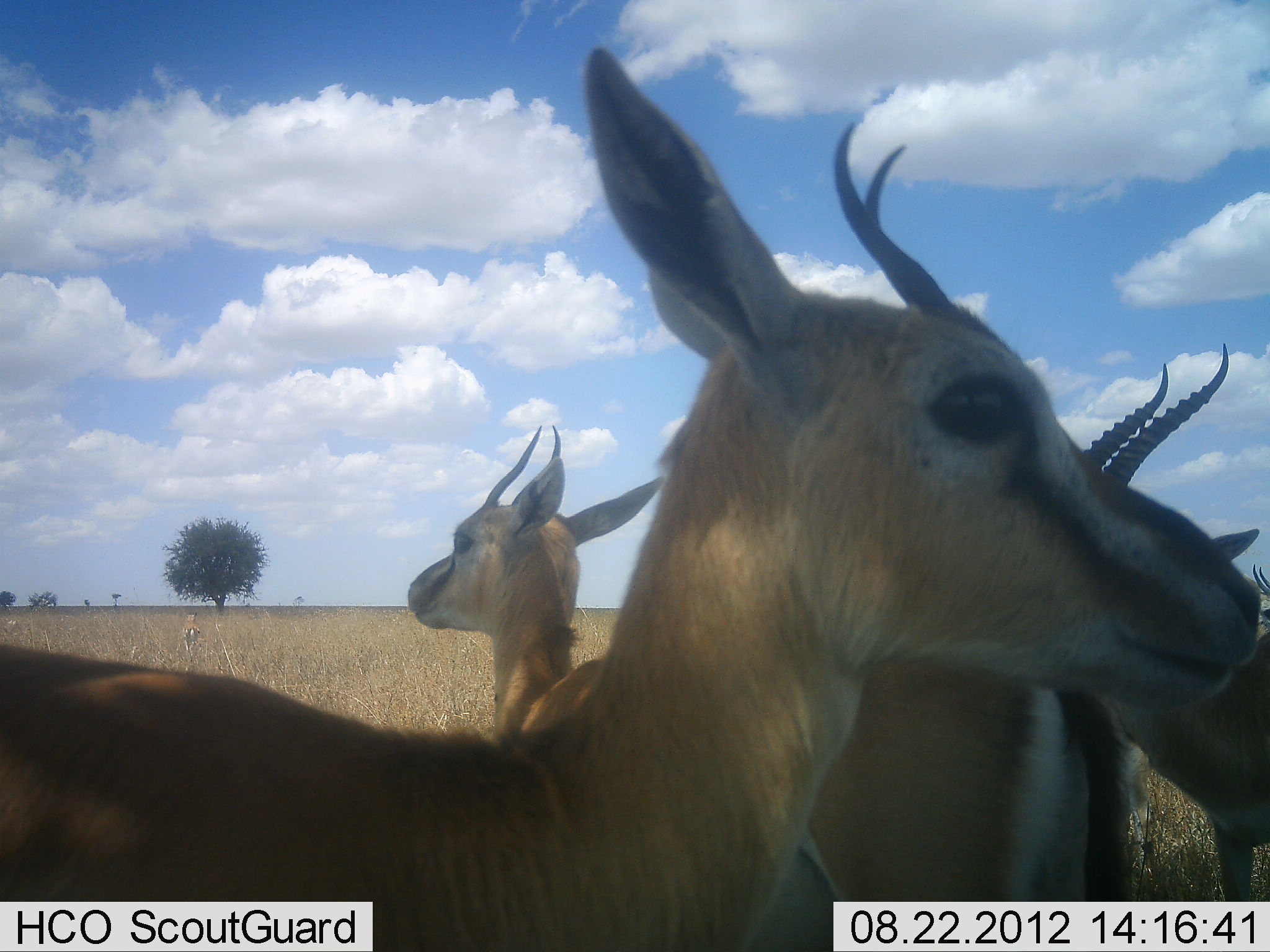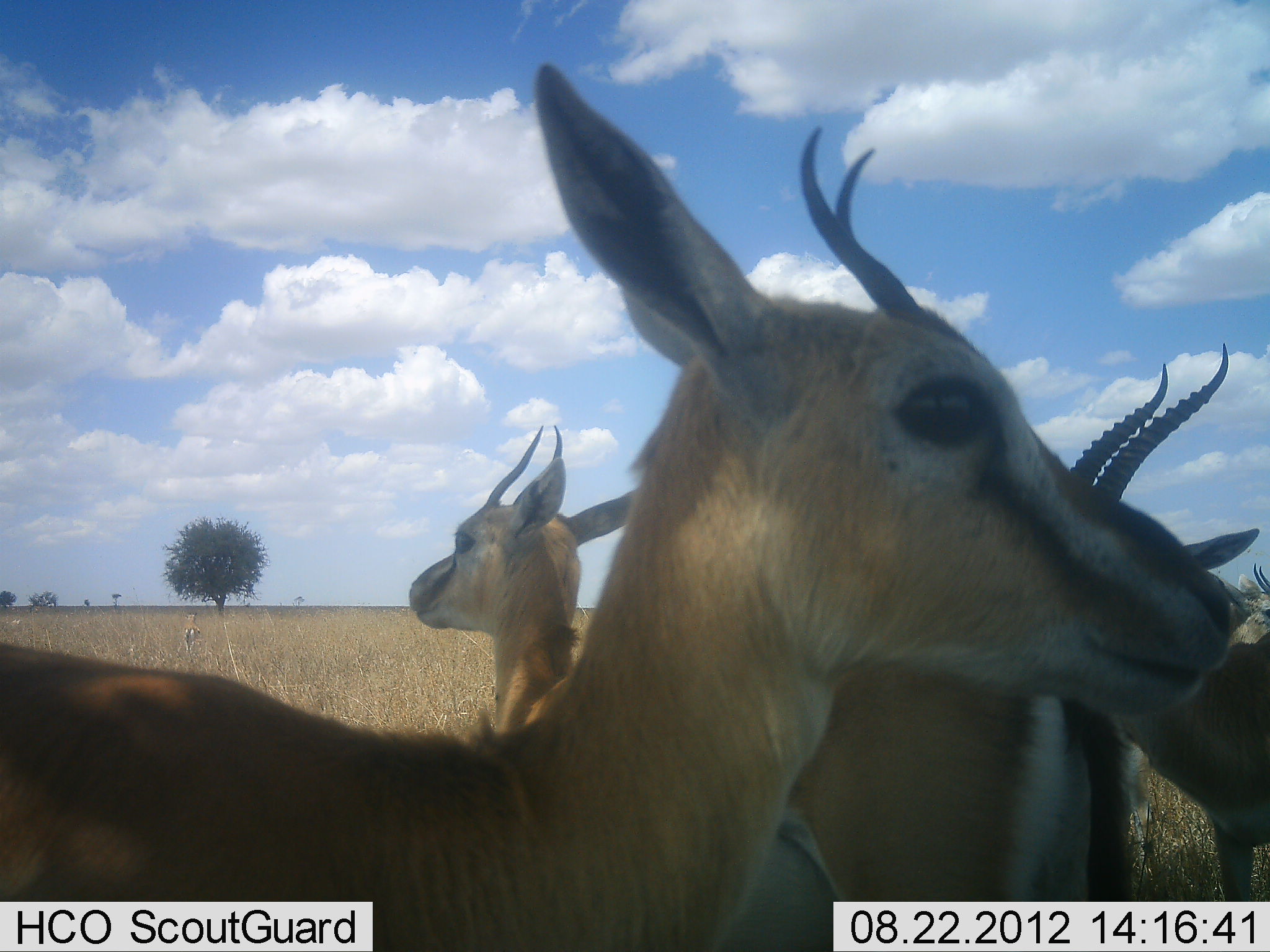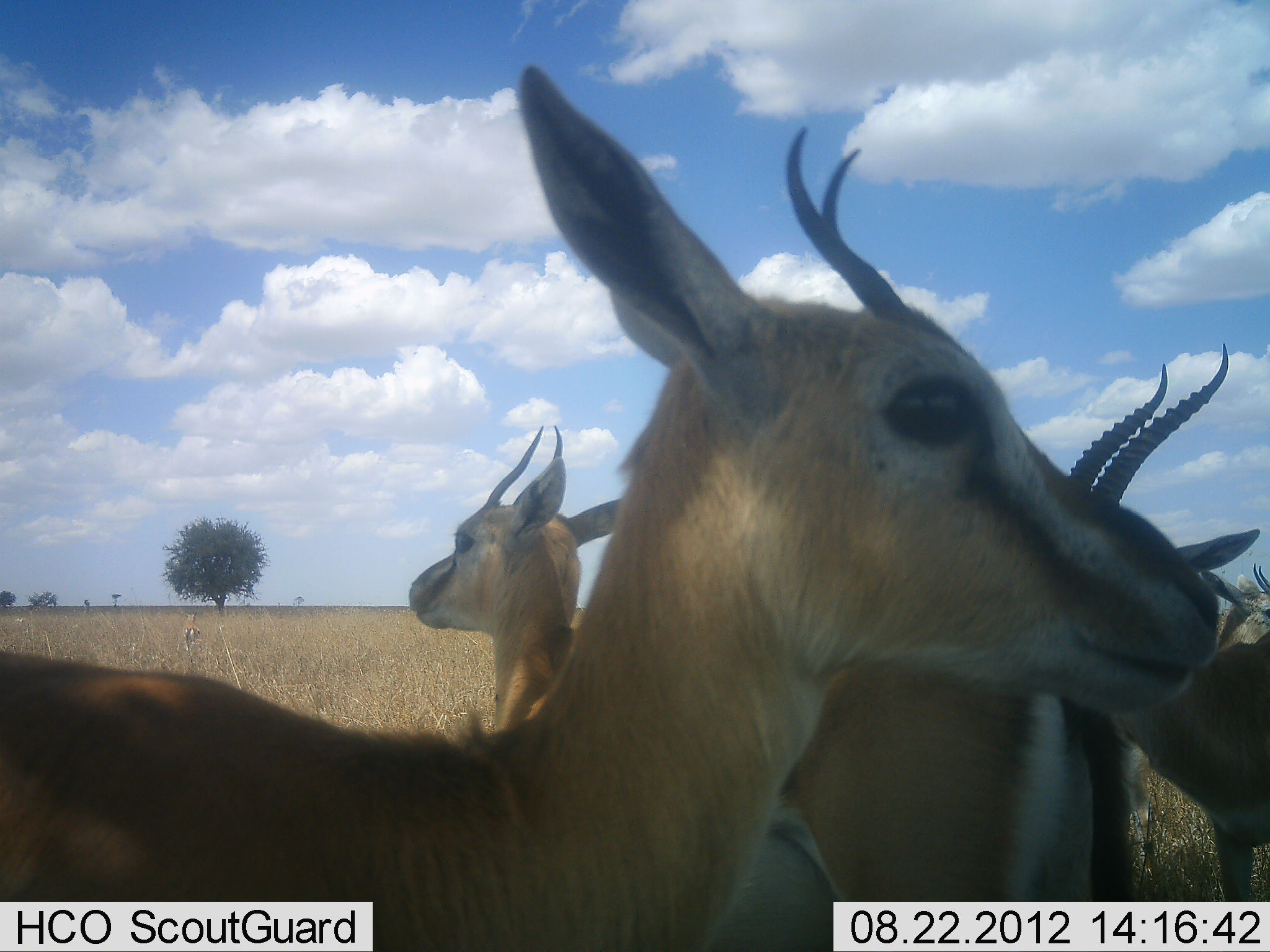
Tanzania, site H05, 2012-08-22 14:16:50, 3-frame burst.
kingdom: Animalia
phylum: Chordata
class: Mammalia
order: Artiodactyla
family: Bovidae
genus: Eudorcas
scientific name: Eudorcas thomsonii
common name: thomson's gazelle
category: gazellethomsons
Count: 4.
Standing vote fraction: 100%.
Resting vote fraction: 0%.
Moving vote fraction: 20%.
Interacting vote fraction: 0%.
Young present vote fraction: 20%.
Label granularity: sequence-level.